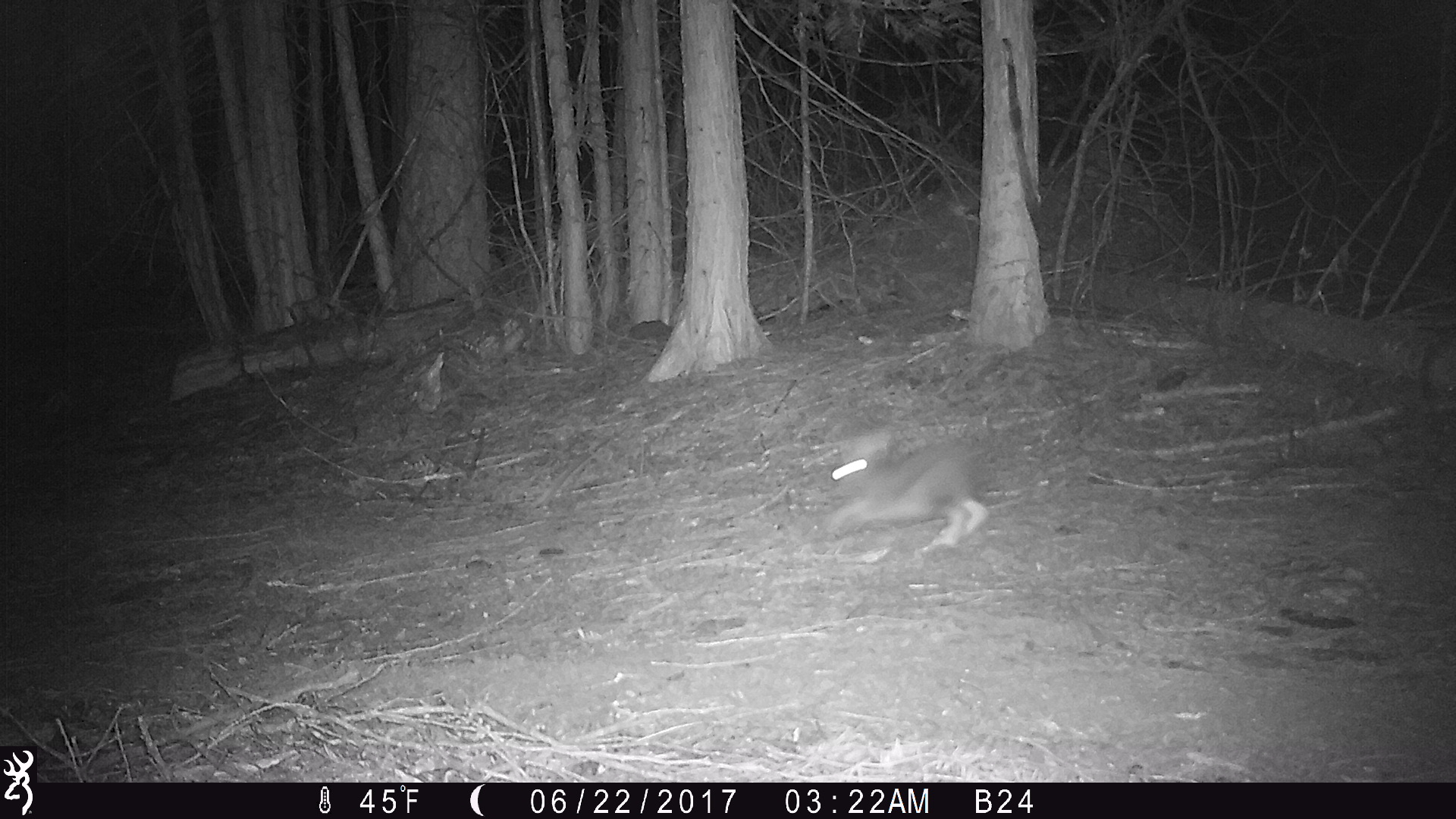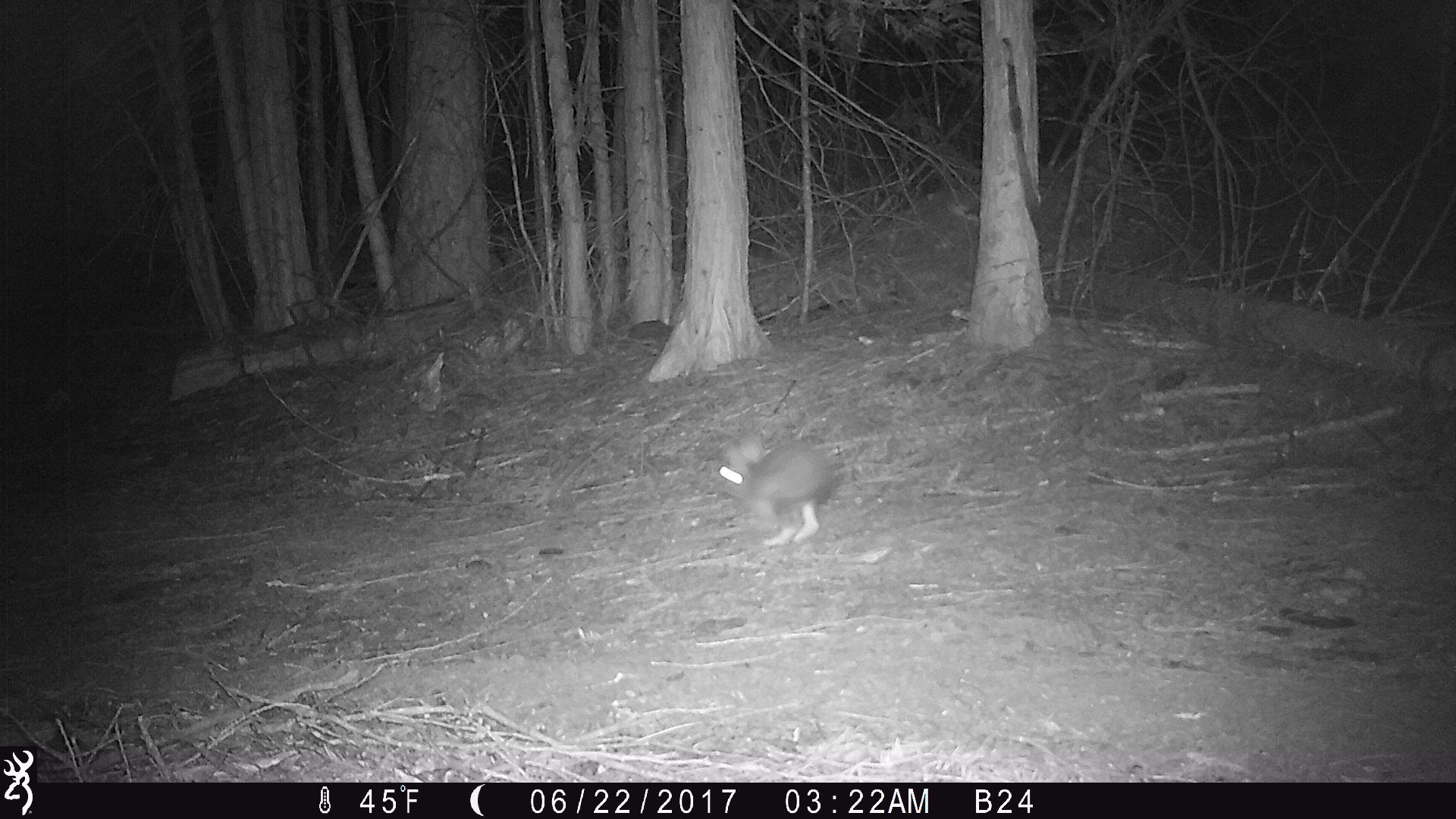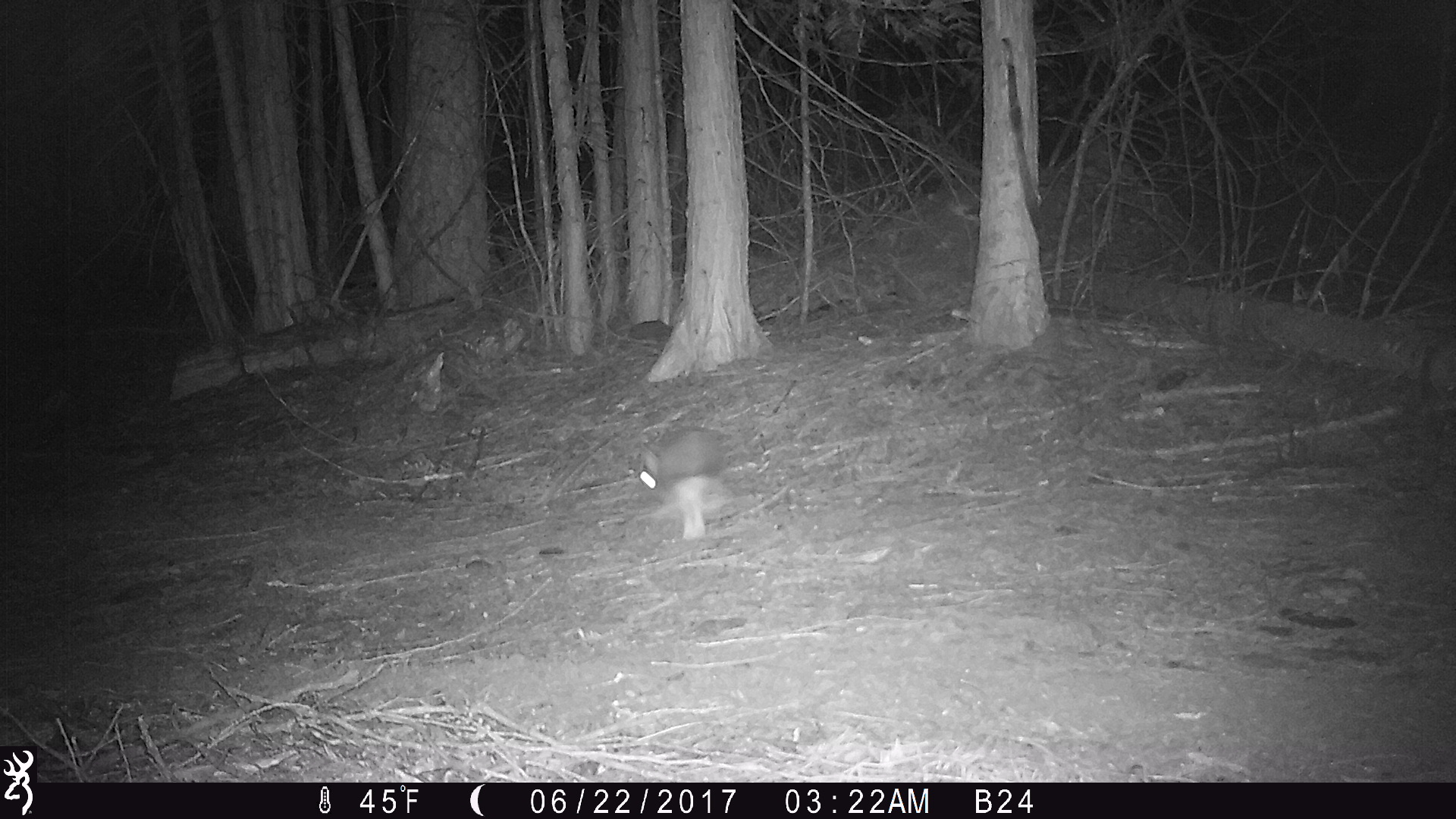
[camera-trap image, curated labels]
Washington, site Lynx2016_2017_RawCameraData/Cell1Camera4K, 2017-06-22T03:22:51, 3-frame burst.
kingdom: Animalia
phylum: Chordata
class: Mammalia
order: Lagomorpha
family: Leporidae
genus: Lepus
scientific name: Lepus americanus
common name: snowshoe hare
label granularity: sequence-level